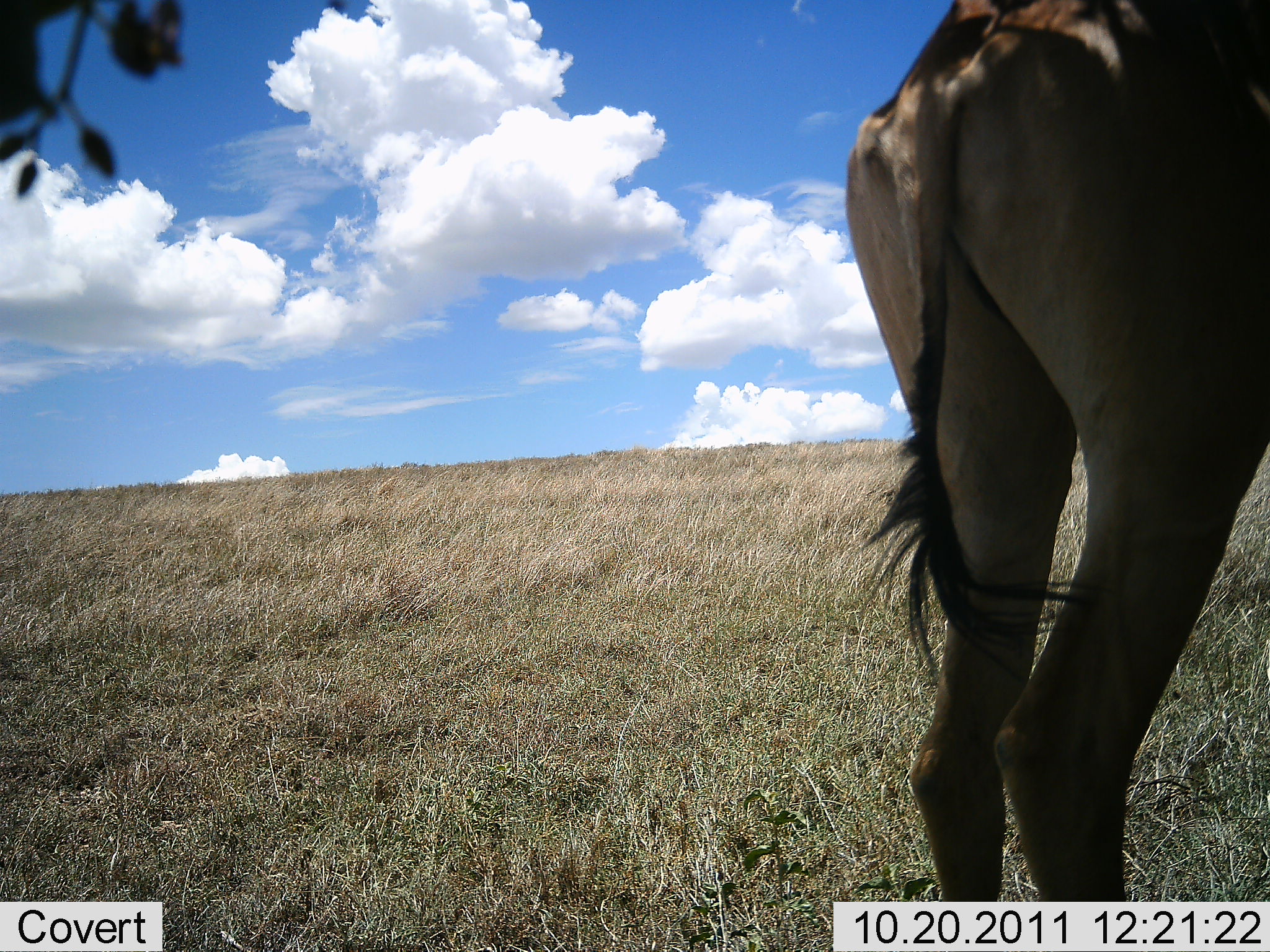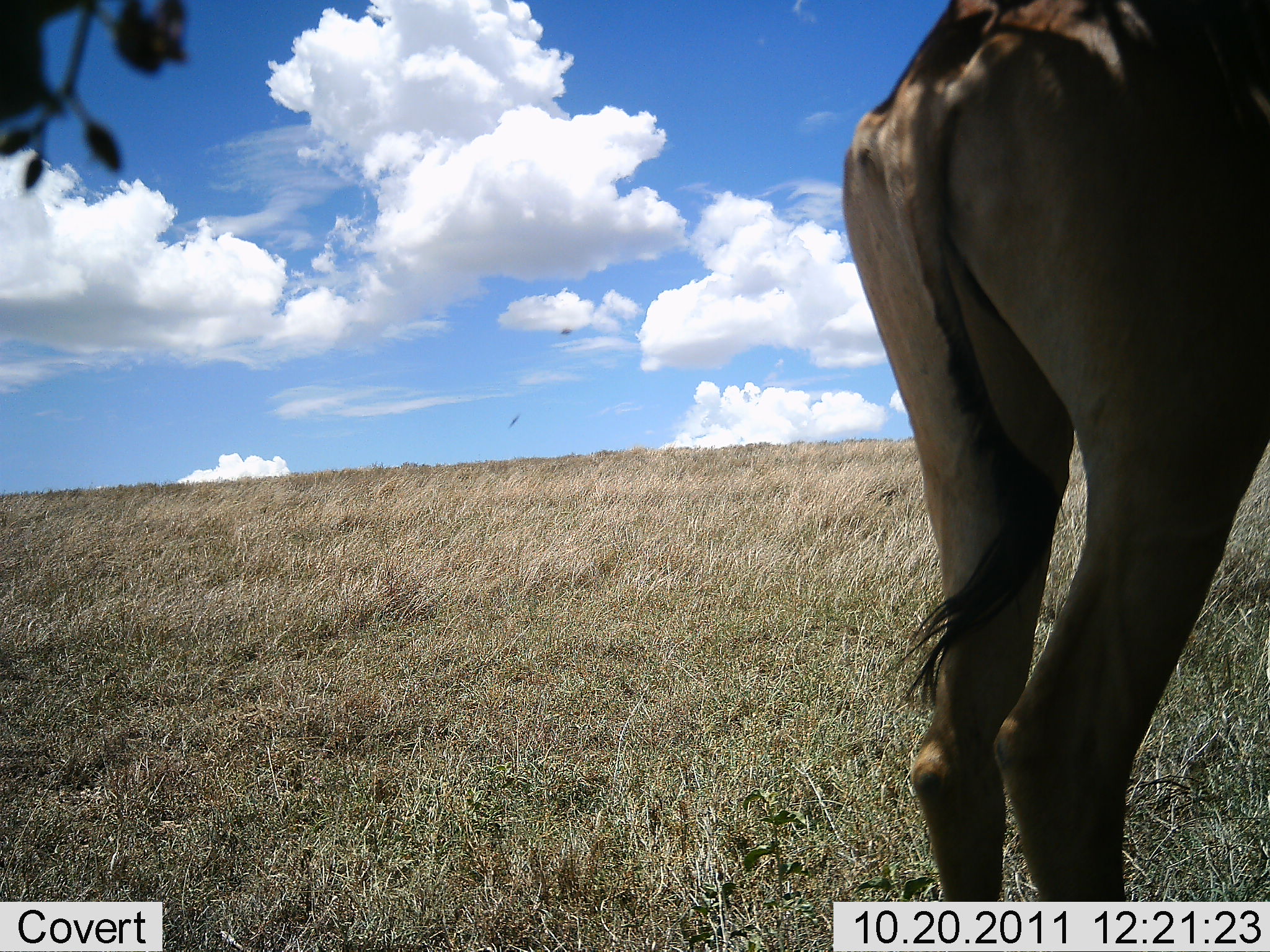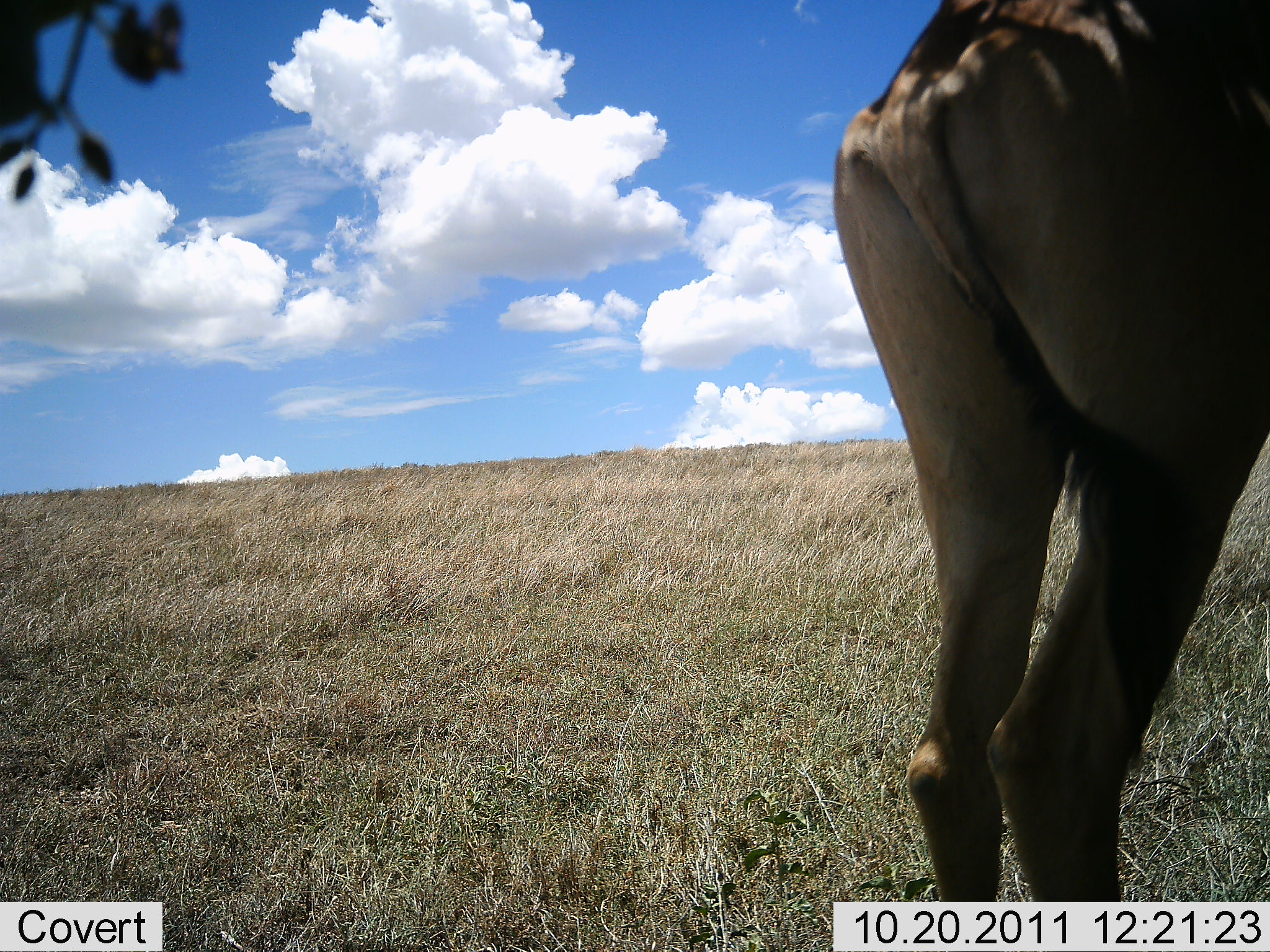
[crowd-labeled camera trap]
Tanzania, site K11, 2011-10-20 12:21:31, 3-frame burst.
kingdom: Animalia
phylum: Chordata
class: Mammalia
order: Artiodactyla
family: Bovidae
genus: Alcelaphus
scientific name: Alcelaphus buselaphus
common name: hartebeest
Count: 1.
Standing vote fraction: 100%.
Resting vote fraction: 0%.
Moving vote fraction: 0%.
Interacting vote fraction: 0%.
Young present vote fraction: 0%.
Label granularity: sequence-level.